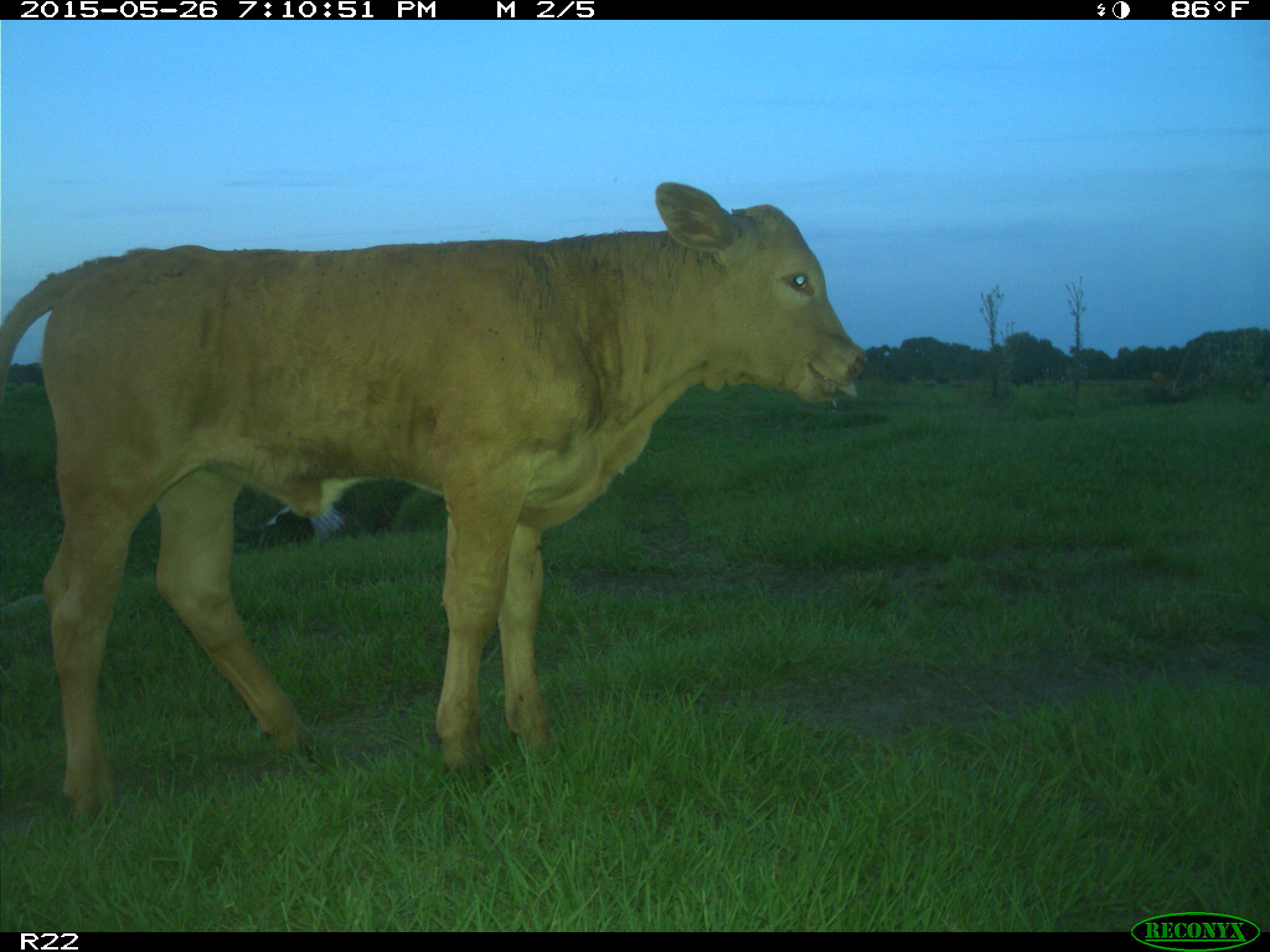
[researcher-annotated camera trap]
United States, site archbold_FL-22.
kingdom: Animalia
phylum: Chordata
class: Mammalia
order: Artiodactyla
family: Bovidae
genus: Bos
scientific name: Bos taurus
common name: domestic cow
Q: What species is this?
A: Bos taurus (domestic cow).